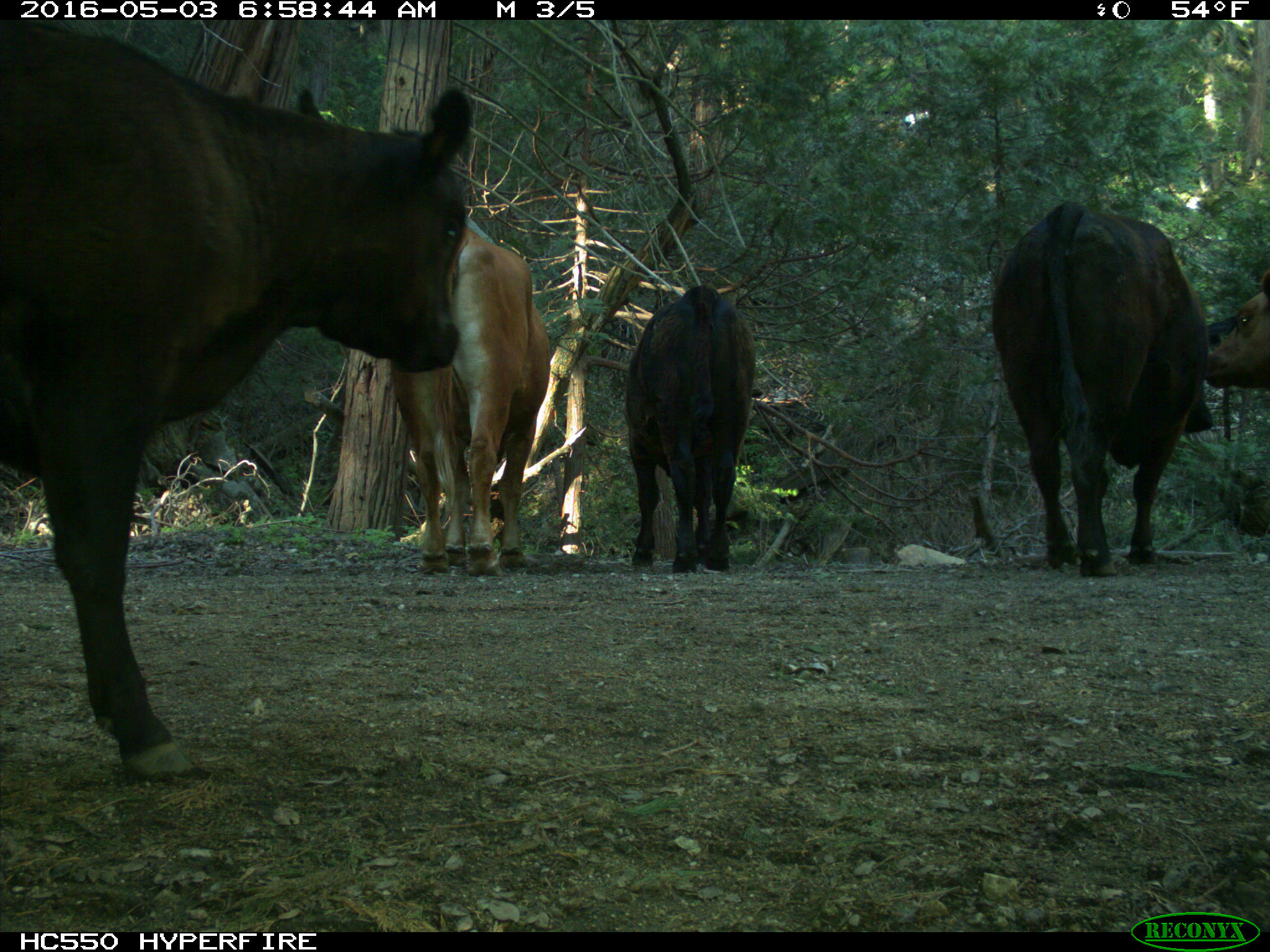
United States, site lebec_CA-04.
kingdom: Animalia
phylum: Chordata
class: Mammalia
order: Artiodactyla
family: Bovidae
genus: Bos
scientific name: Bos taurus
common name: domestic cow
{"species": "Bos taurus (domestic cow)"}